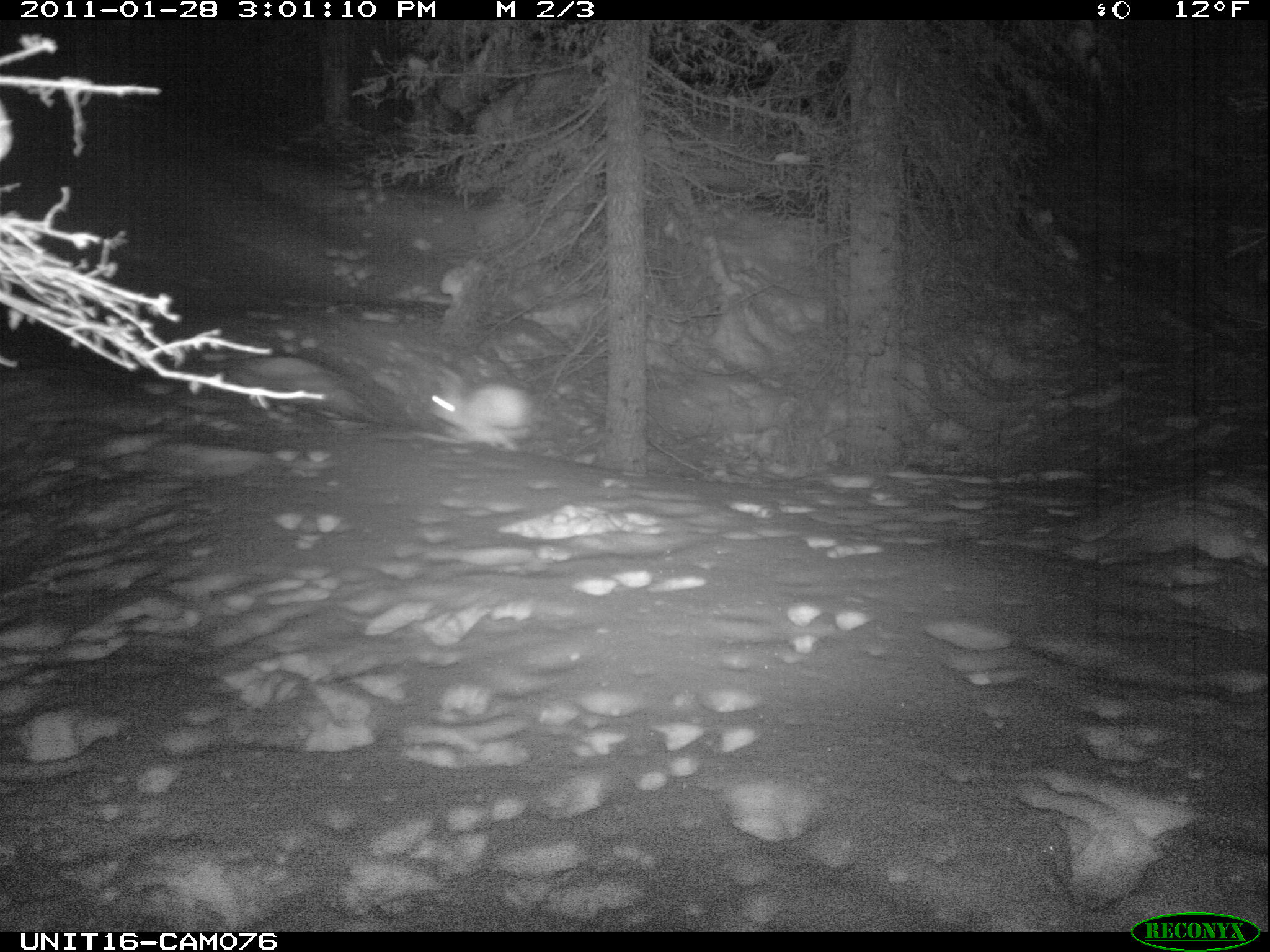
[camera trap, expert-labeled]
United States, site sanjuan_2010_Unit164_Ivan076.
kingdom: Animalia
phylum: Chordata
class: Mammalia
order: Lagomorpha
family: Leporidae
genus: Lepus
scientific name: Lepus americanus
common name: snowshoe hare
Lepus americanus (snowshoe hare).